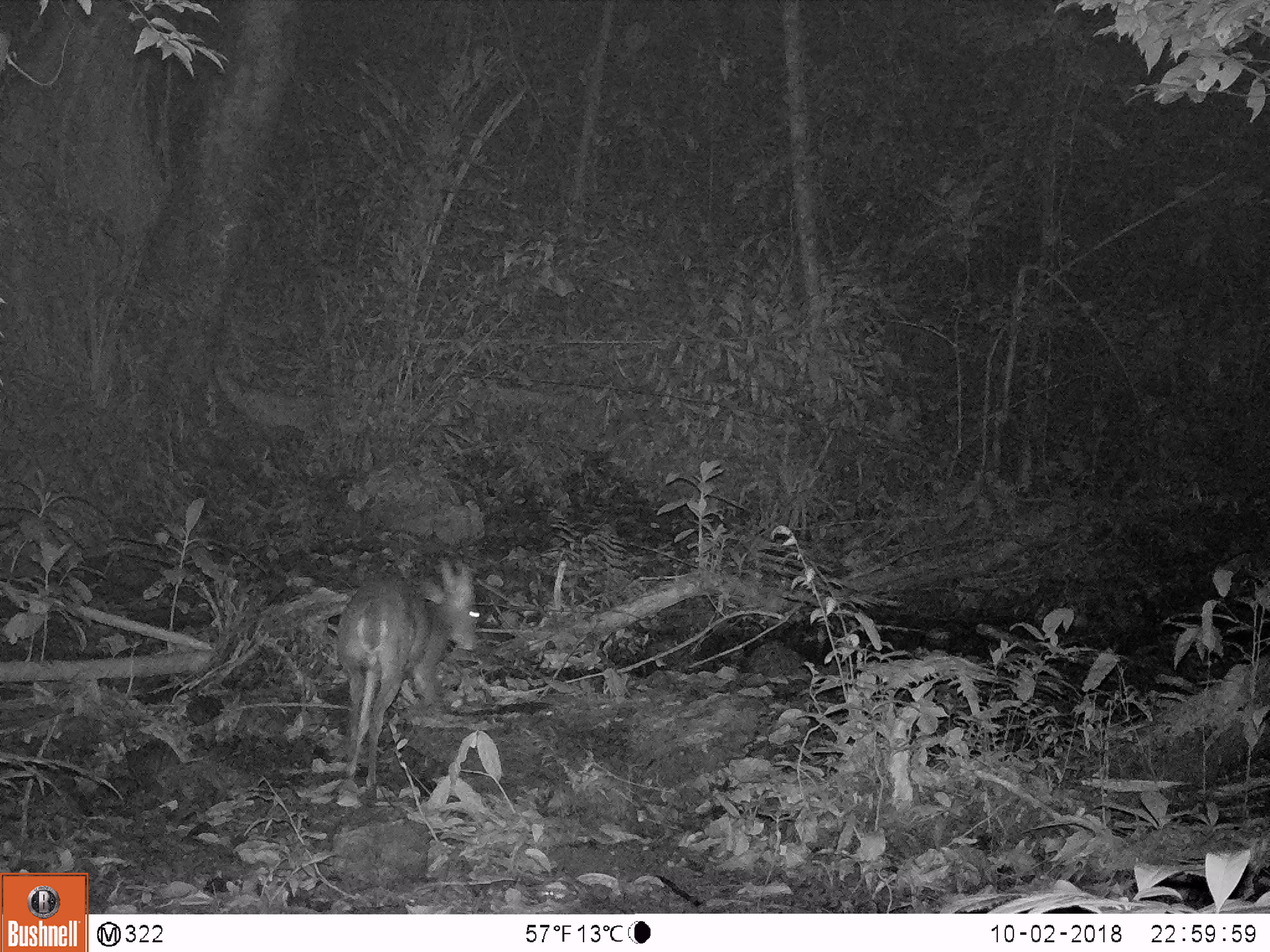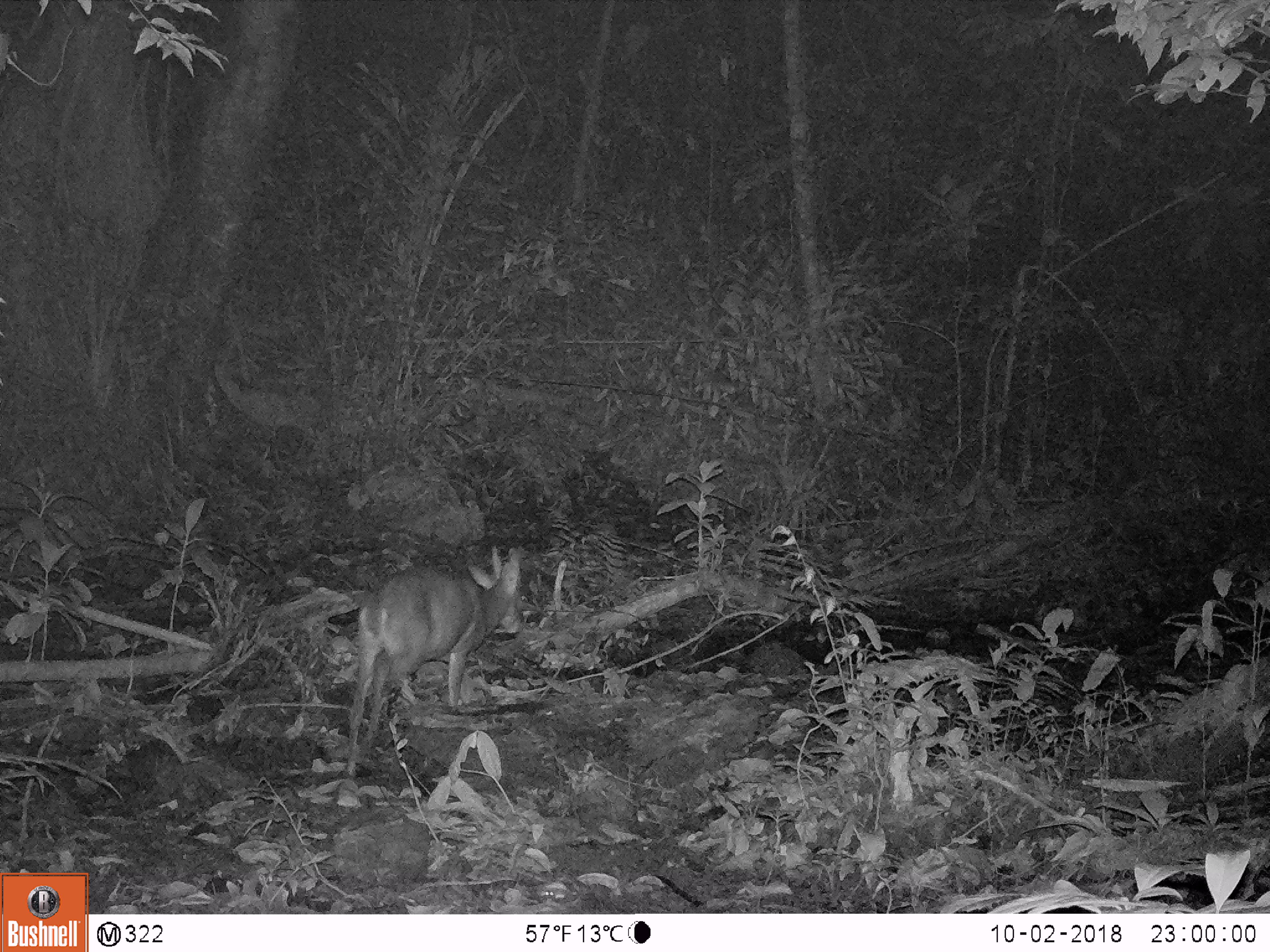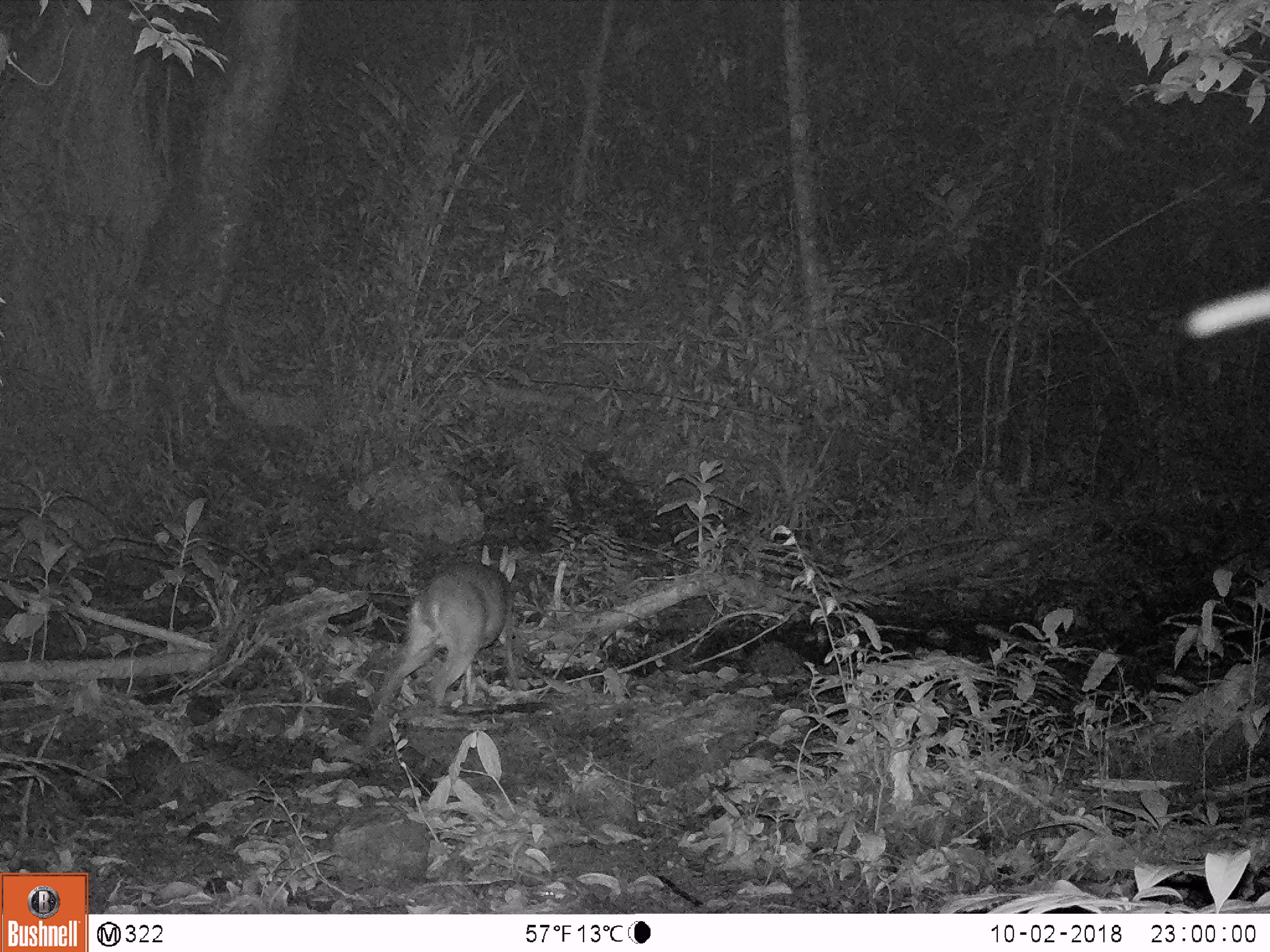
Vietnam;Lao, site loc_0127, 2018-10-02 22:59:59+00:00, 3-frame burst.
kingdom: Animalia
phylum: Chordata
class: Mammalia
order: Artiodactyla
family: Cervidae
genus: Muntiacus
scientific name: Muntiacus vuquangensis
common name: large-antlered muntjac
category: large antlered muntjac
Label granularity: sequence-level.